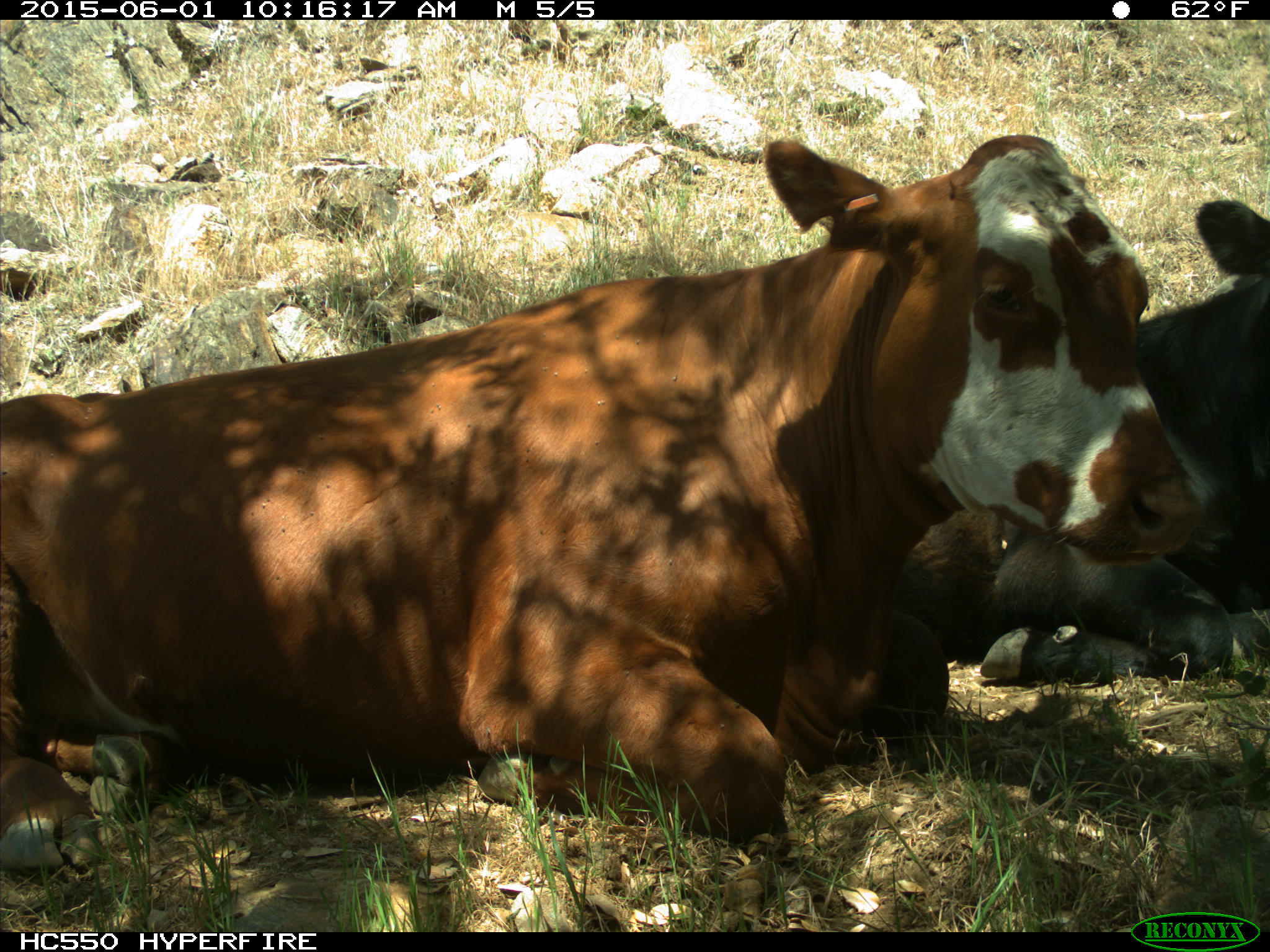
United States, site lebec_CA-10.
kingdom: Animalia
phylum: Chordata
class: Mammalia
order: Artiodactyla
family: Bovidae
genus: Bos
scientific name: Bos taurus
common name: domestic cow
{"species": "Bos taurus (domestic cow)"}